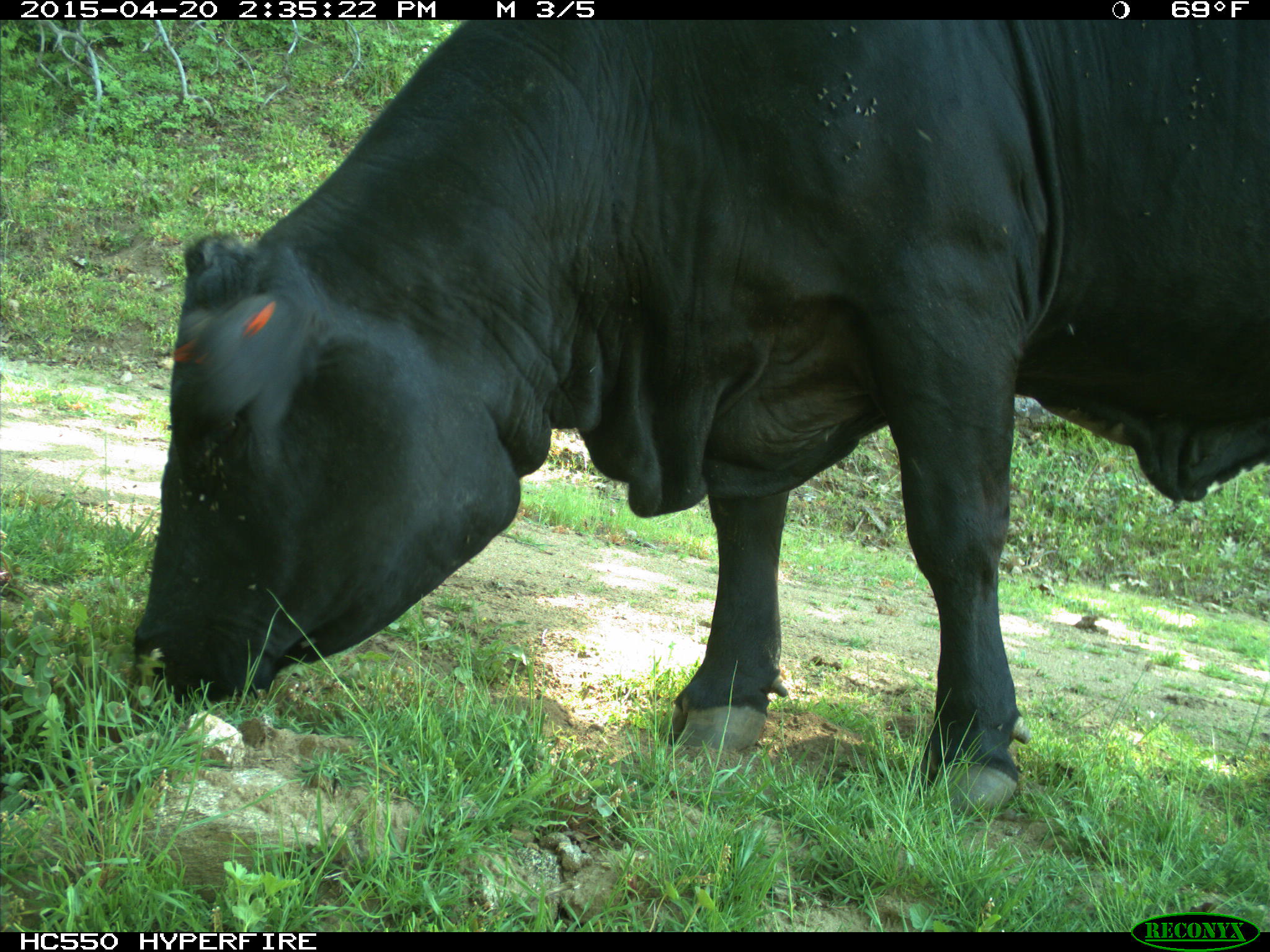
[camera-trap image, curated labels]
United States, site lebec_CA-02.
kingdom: Animalia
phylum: Chordata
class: Mammalia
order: Artiodactyla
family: Bovidae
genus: Bos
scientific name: Bos taurus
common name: domestic cow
Bos taurus (domestic cow).